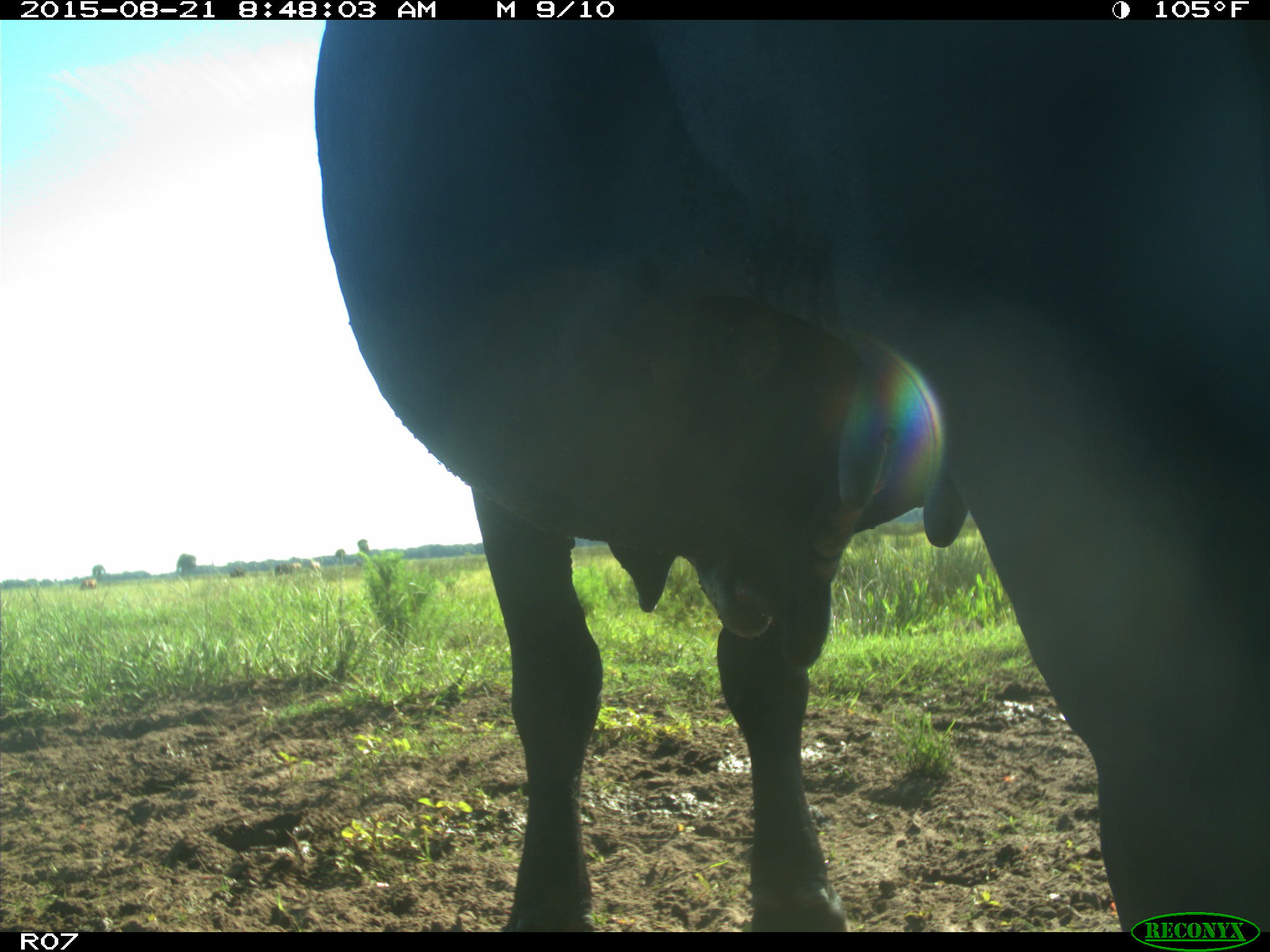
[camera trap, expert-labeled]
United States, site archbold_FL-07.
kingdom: Animalia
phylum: Chordata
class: Mammalia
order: Artiodactyla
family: Bovidae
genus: Bos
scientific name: Bos taurus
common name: domestic cow